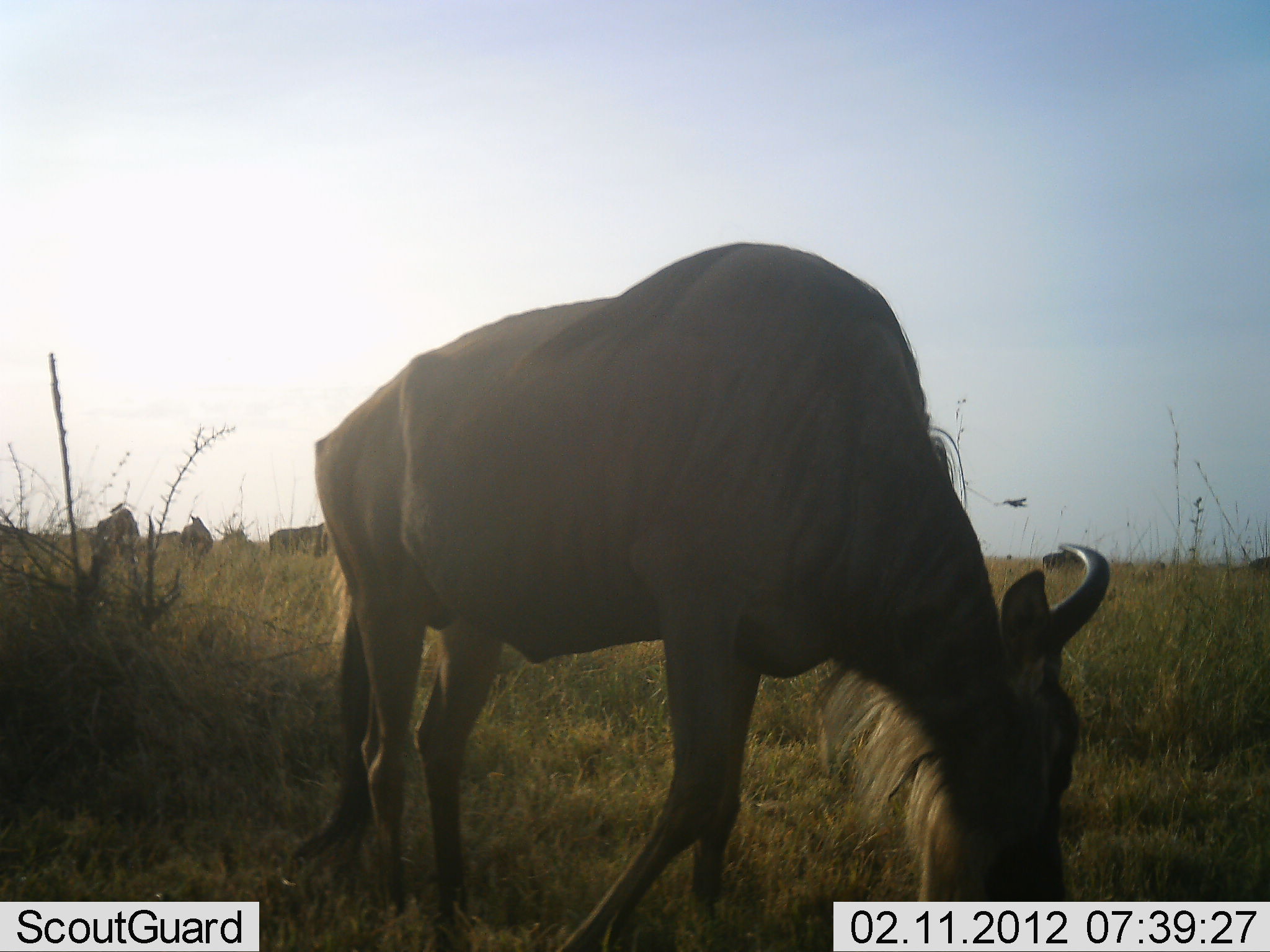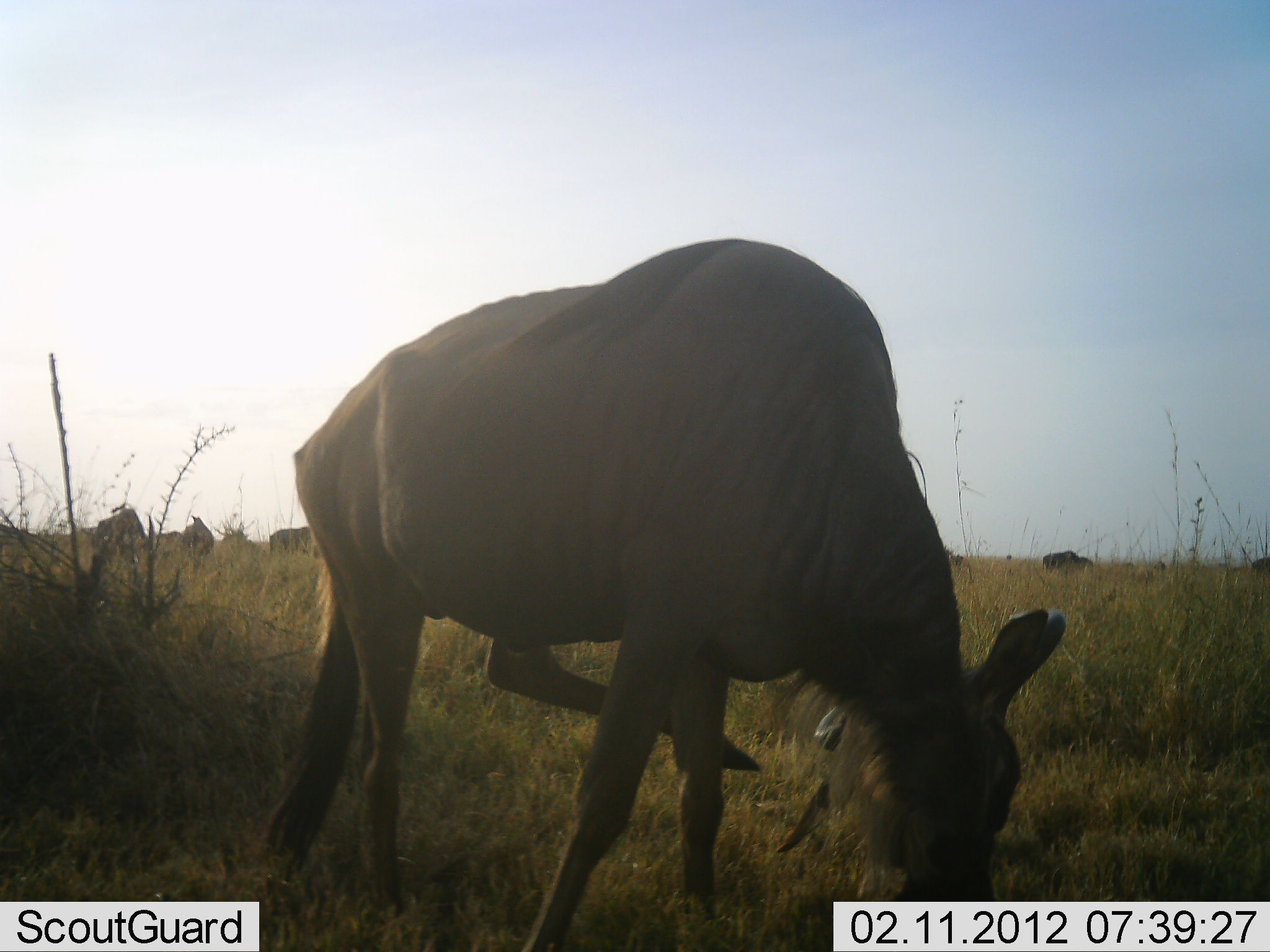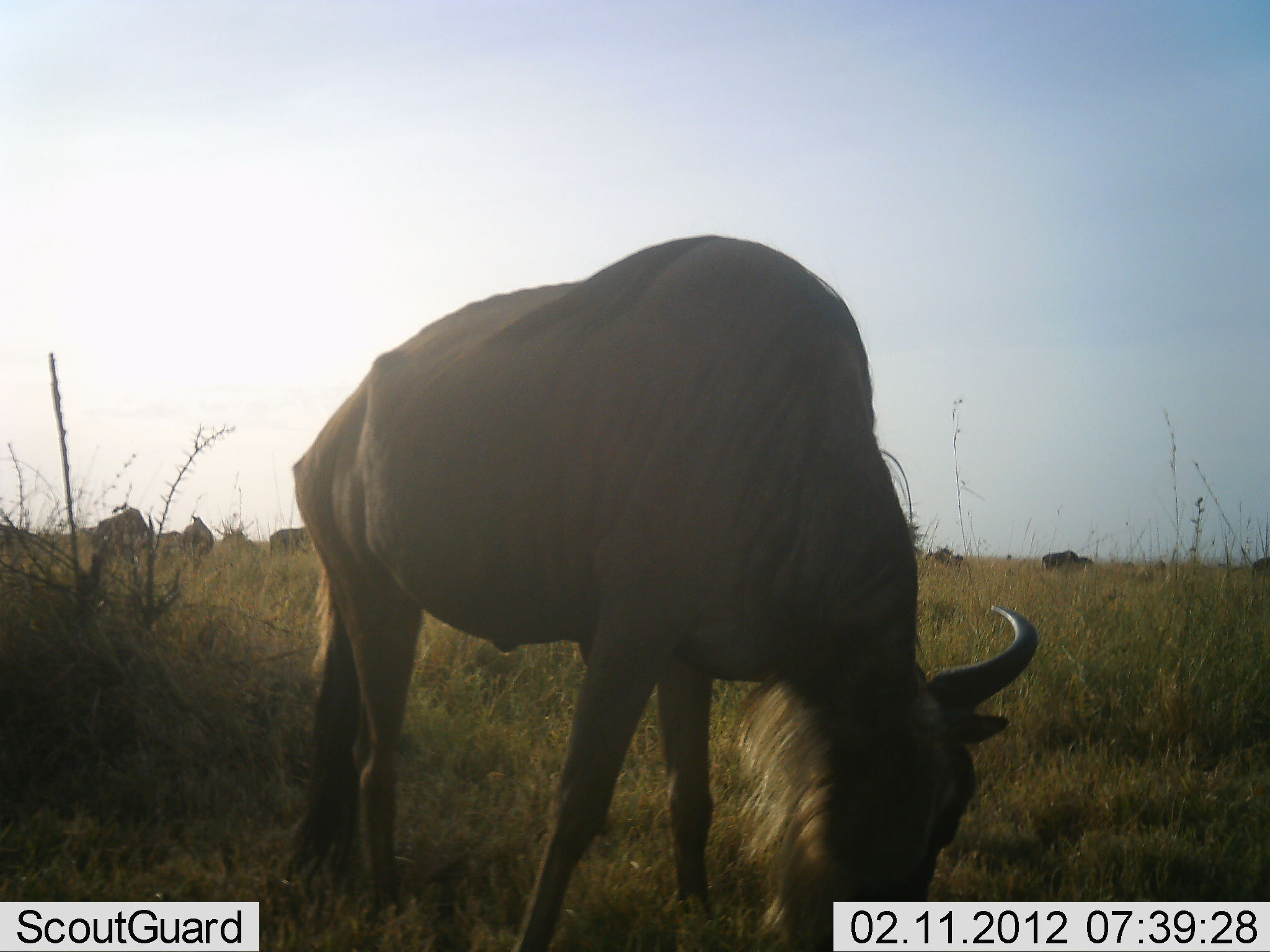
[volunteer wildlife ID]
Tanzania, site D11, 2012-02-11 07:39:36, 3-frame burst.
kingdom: Animalia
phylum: Chordata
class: Mammalia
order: Artiodactyla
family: Bovidae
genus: Connochaetes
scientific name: Connochaetes taurinus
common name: blue wildebeest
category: wildebeest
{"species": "wildebeest (blue wildebeest) (Connochaetes taurinus)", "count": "5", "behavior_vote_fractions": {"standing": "71%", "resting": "0%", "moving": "10%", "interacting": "0%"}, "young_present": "0%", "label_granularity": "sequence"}